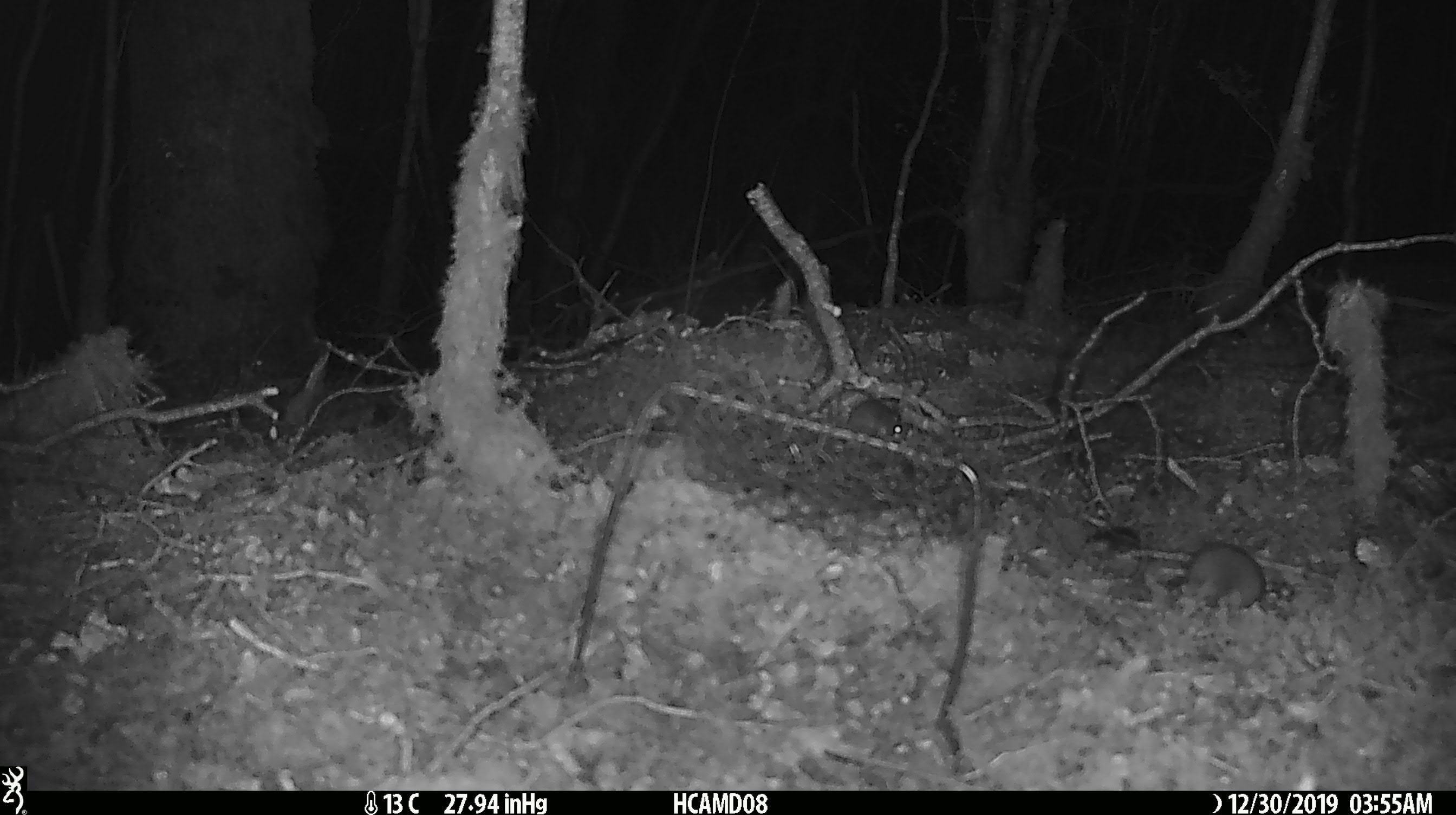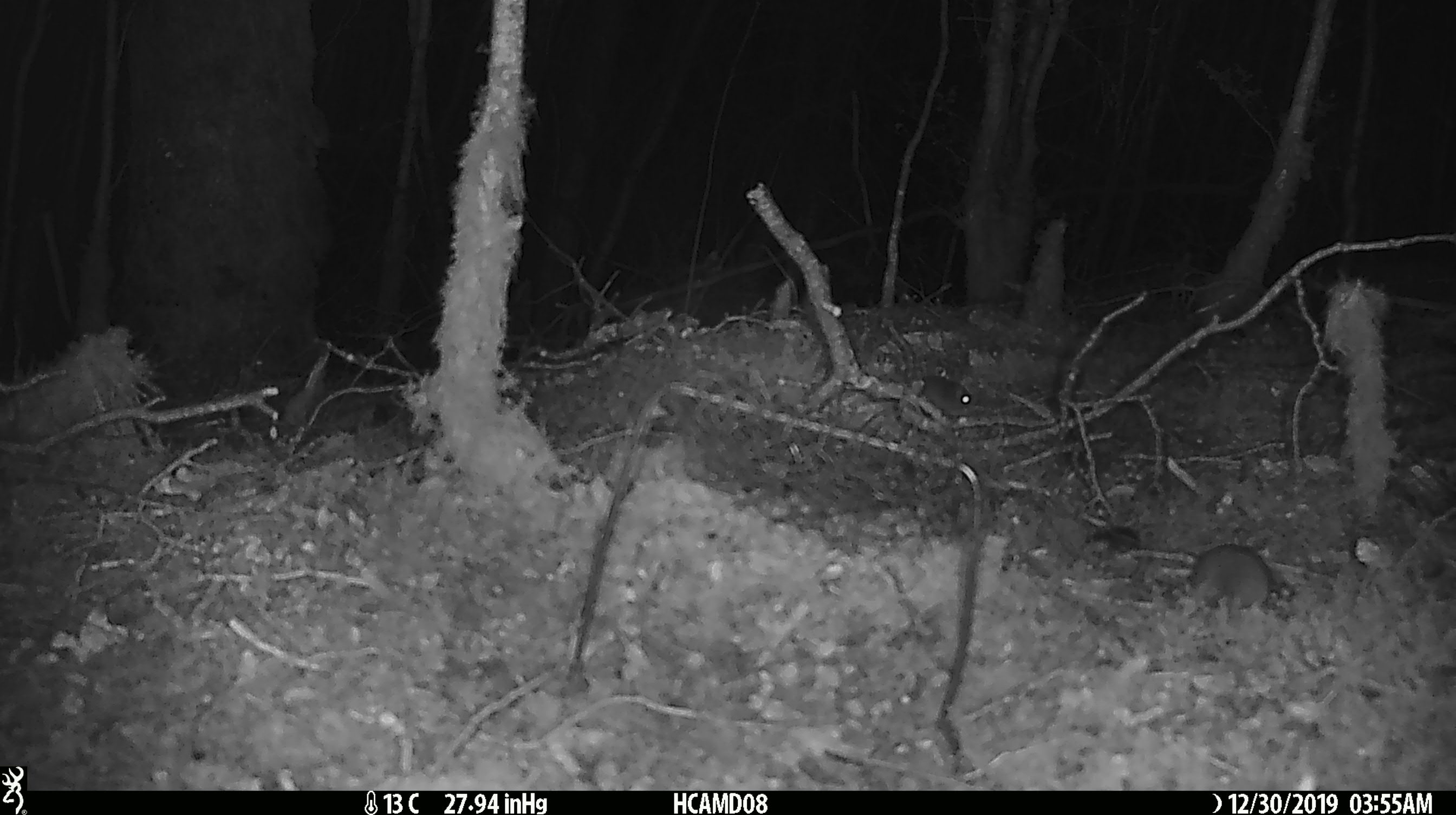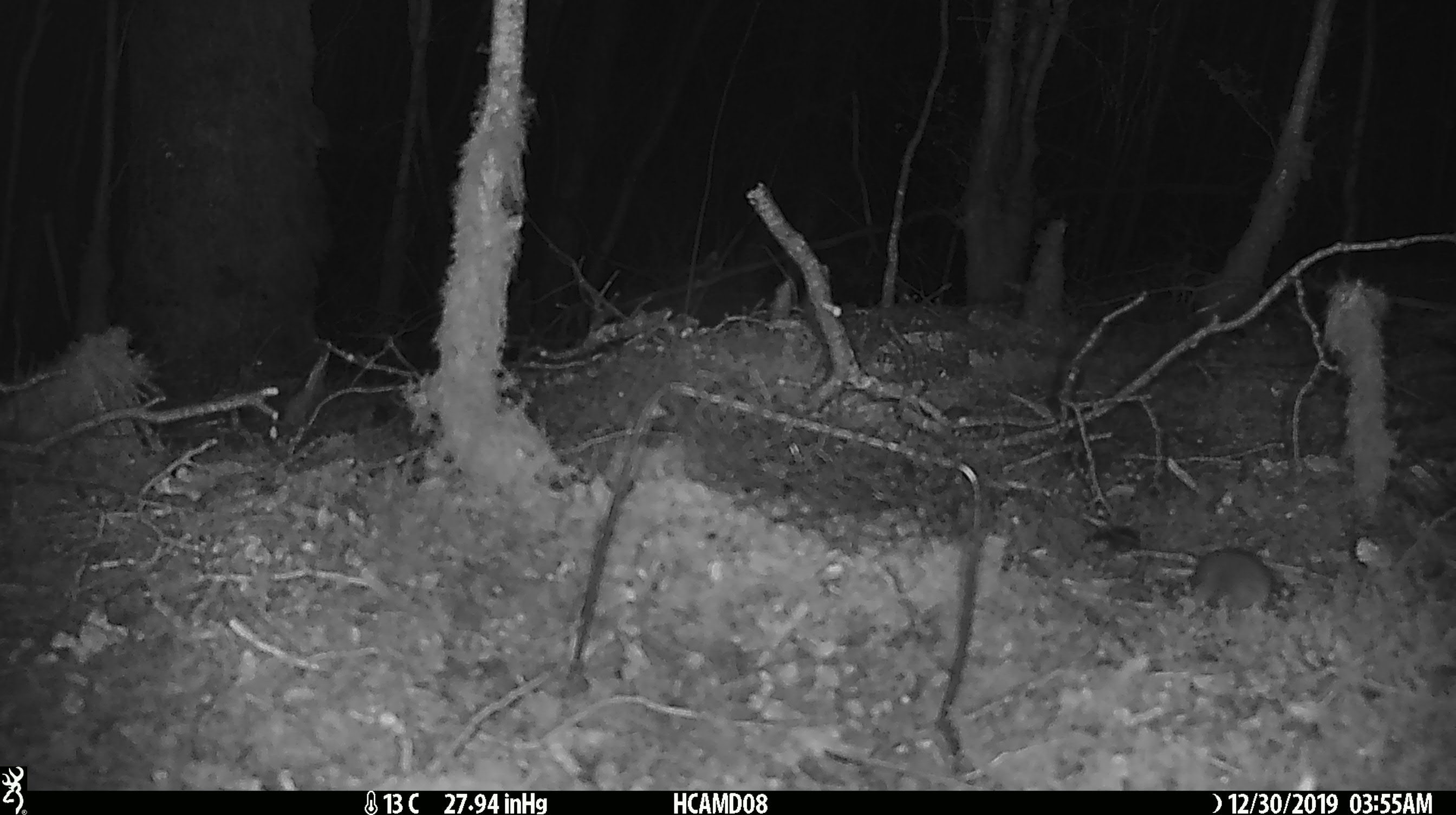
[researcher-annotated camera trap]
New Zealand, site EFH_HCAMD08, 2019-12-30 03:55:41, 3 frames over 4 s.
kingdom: Animalia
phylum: Chordata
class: Mammalia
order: Rodentia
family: Muridae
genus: Mus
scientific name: Mus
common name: mouse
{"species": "mouse (Mus)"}